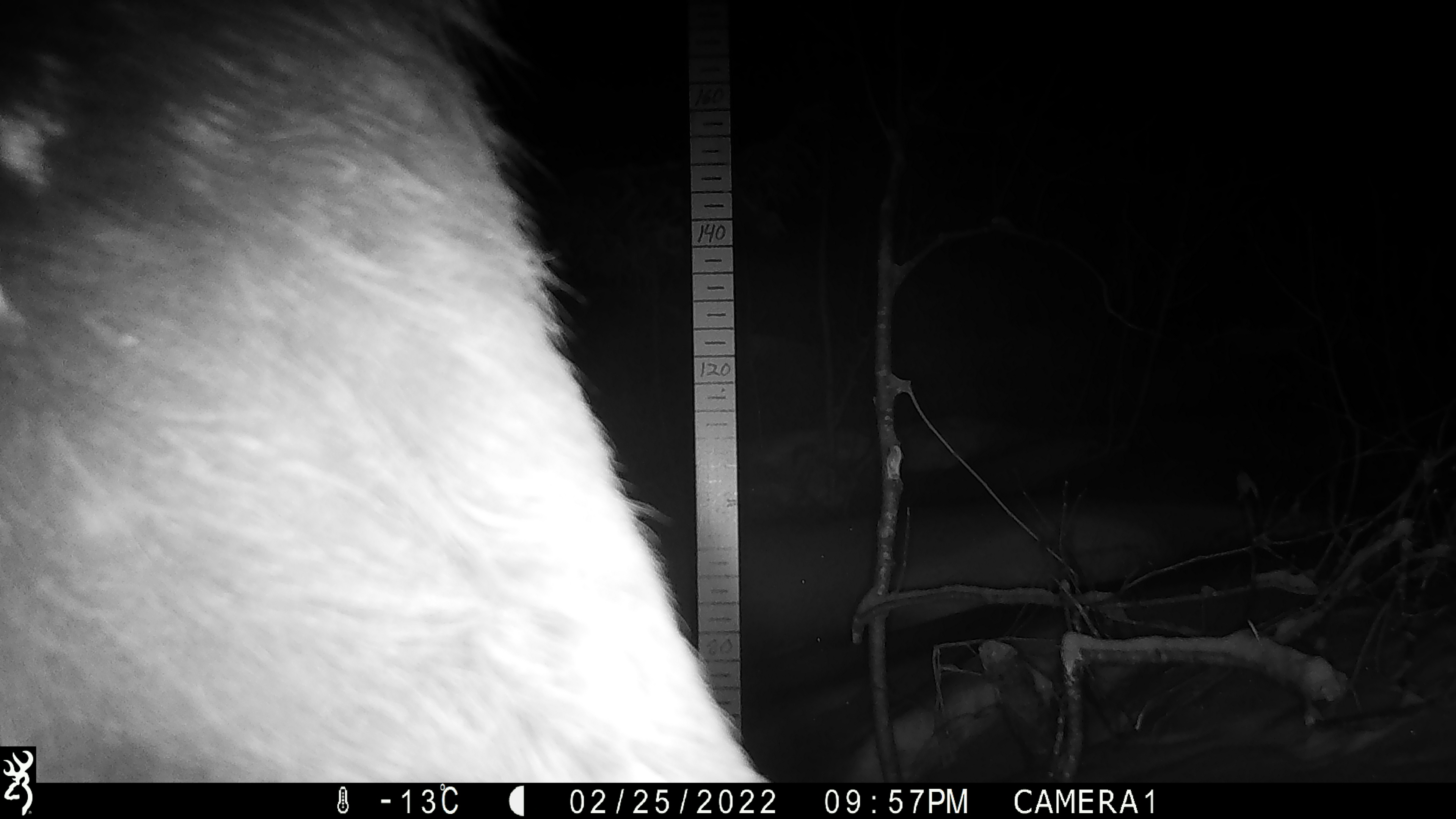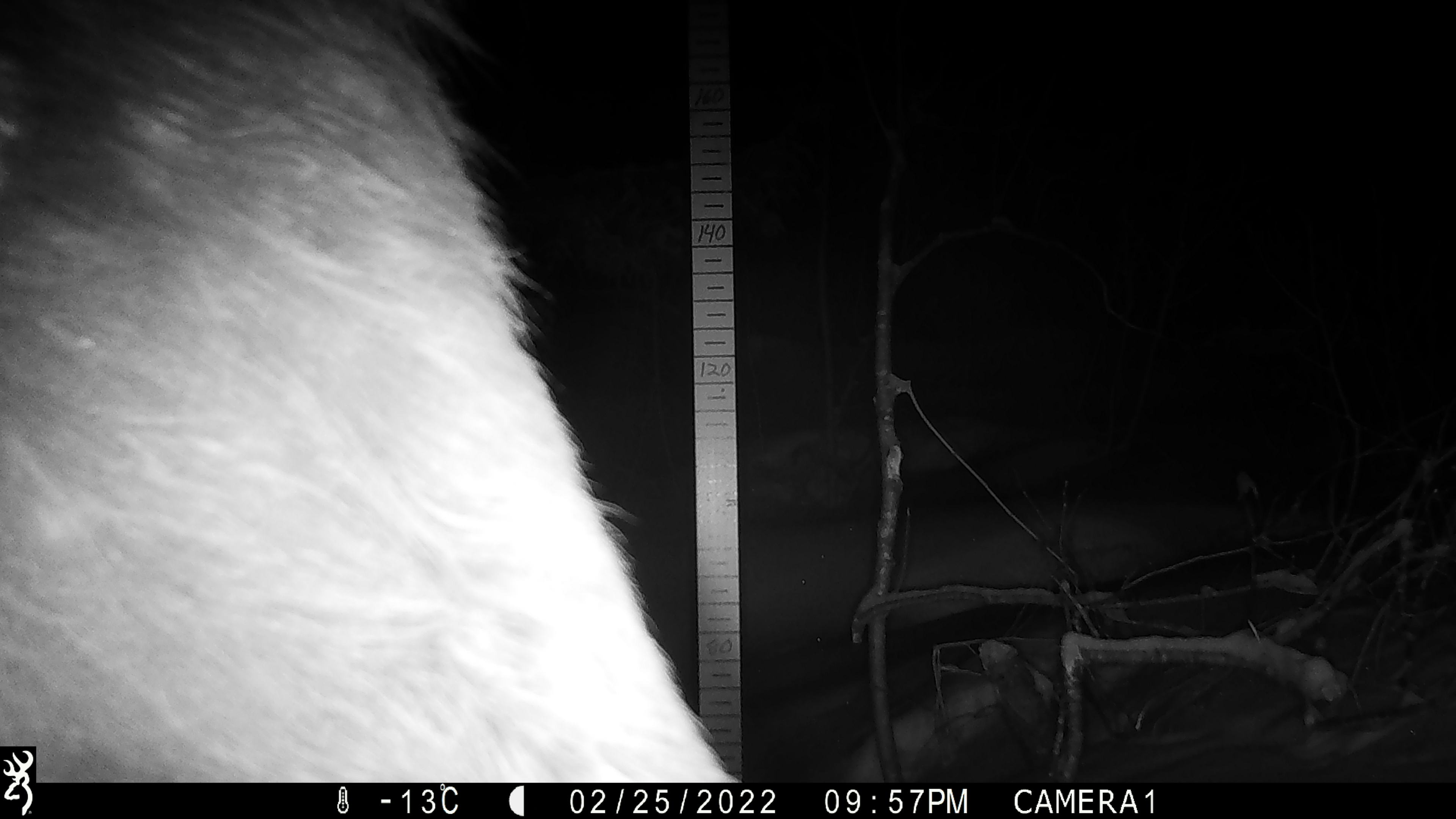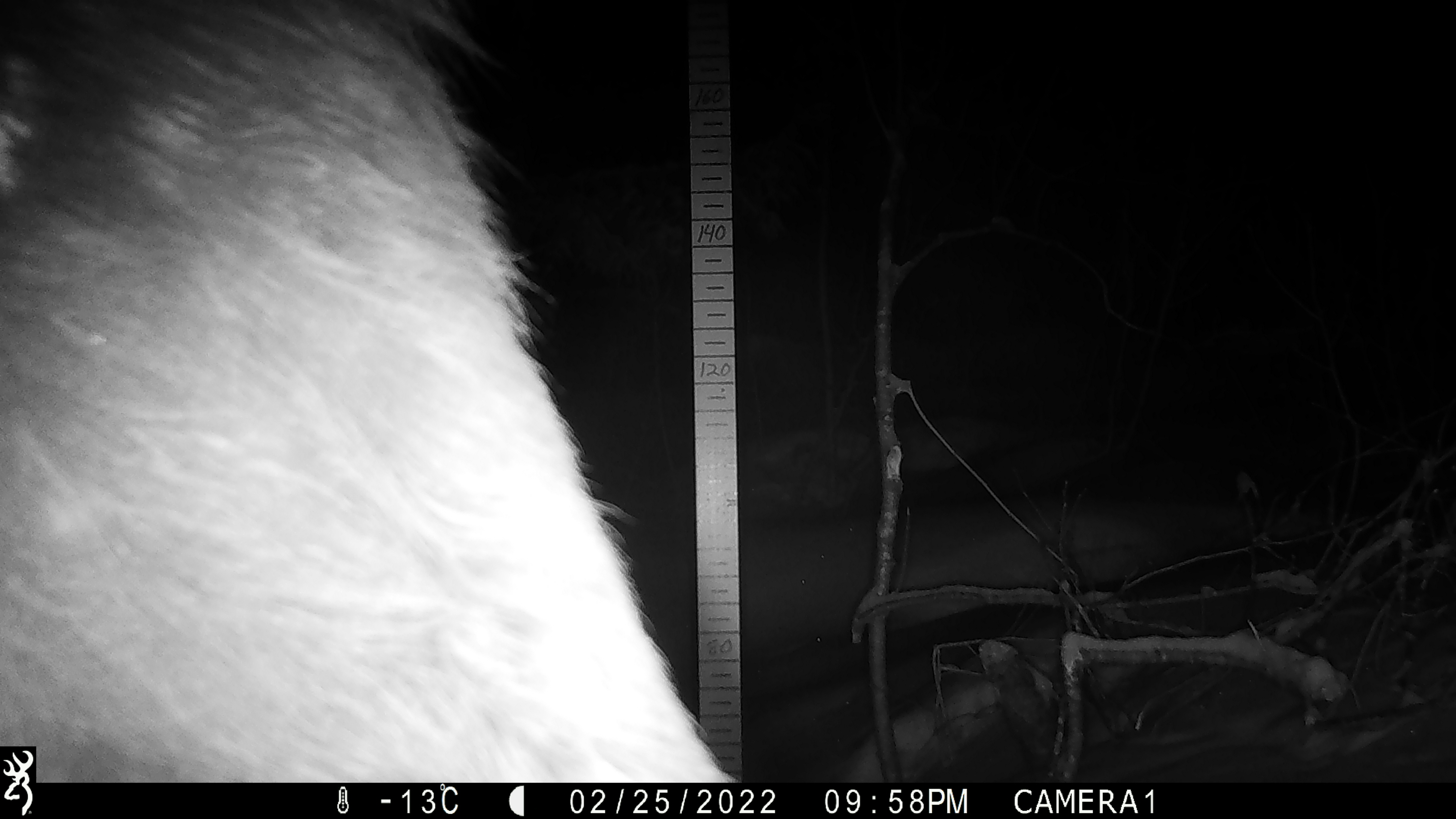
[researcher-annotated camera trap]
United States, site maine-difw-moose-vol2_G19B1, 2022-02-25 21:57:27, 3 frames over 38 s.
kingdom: Animalia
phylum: Chordata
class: Mammalia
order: Artiodactyla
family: Cervidae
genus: Alces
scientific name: Alces alces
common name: moose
Moose (Alces alces).